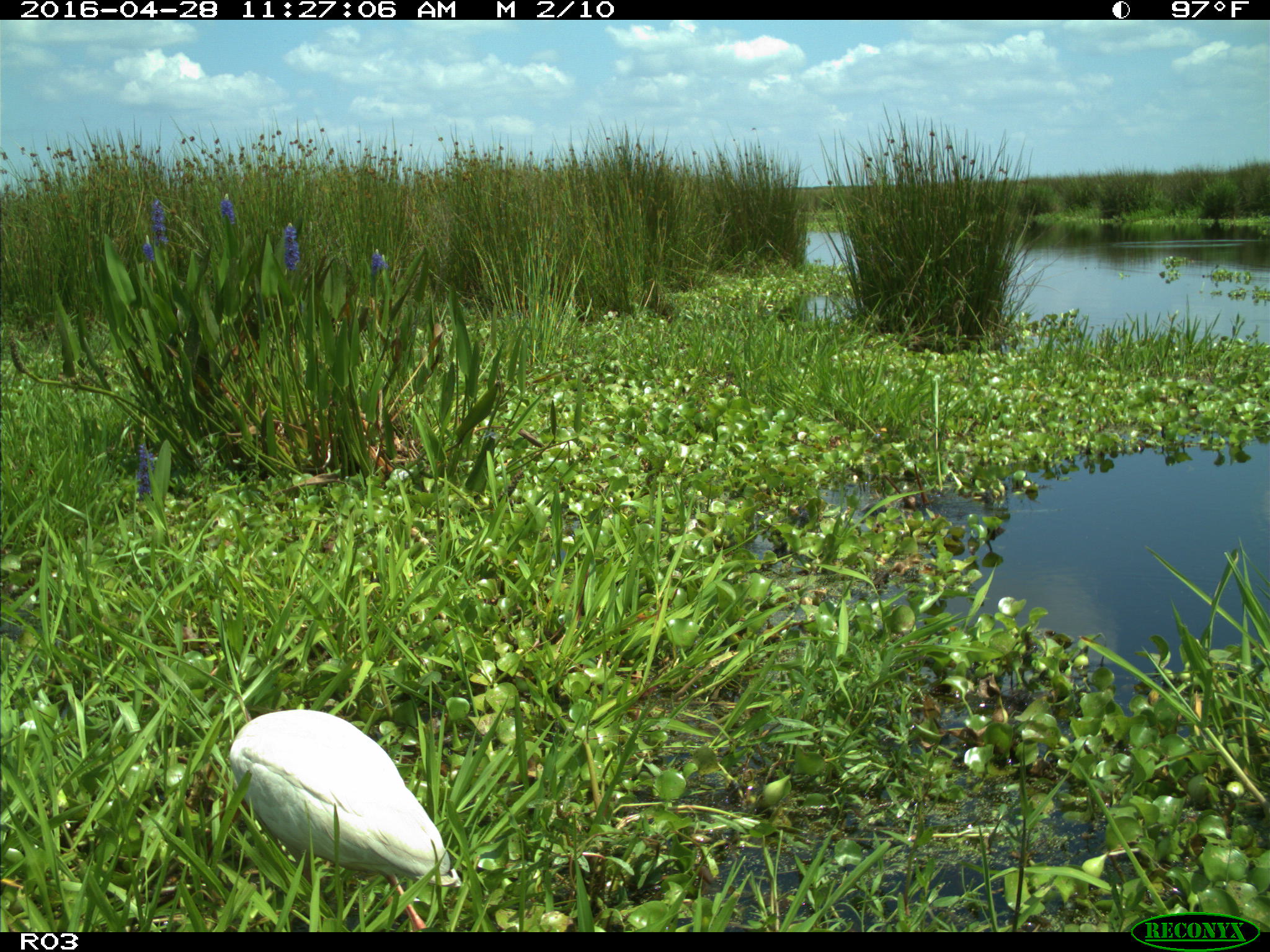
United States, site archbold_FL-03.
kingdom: Animalia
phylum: Chordata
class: Aves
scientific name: Aves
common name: birds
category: unidentified bird